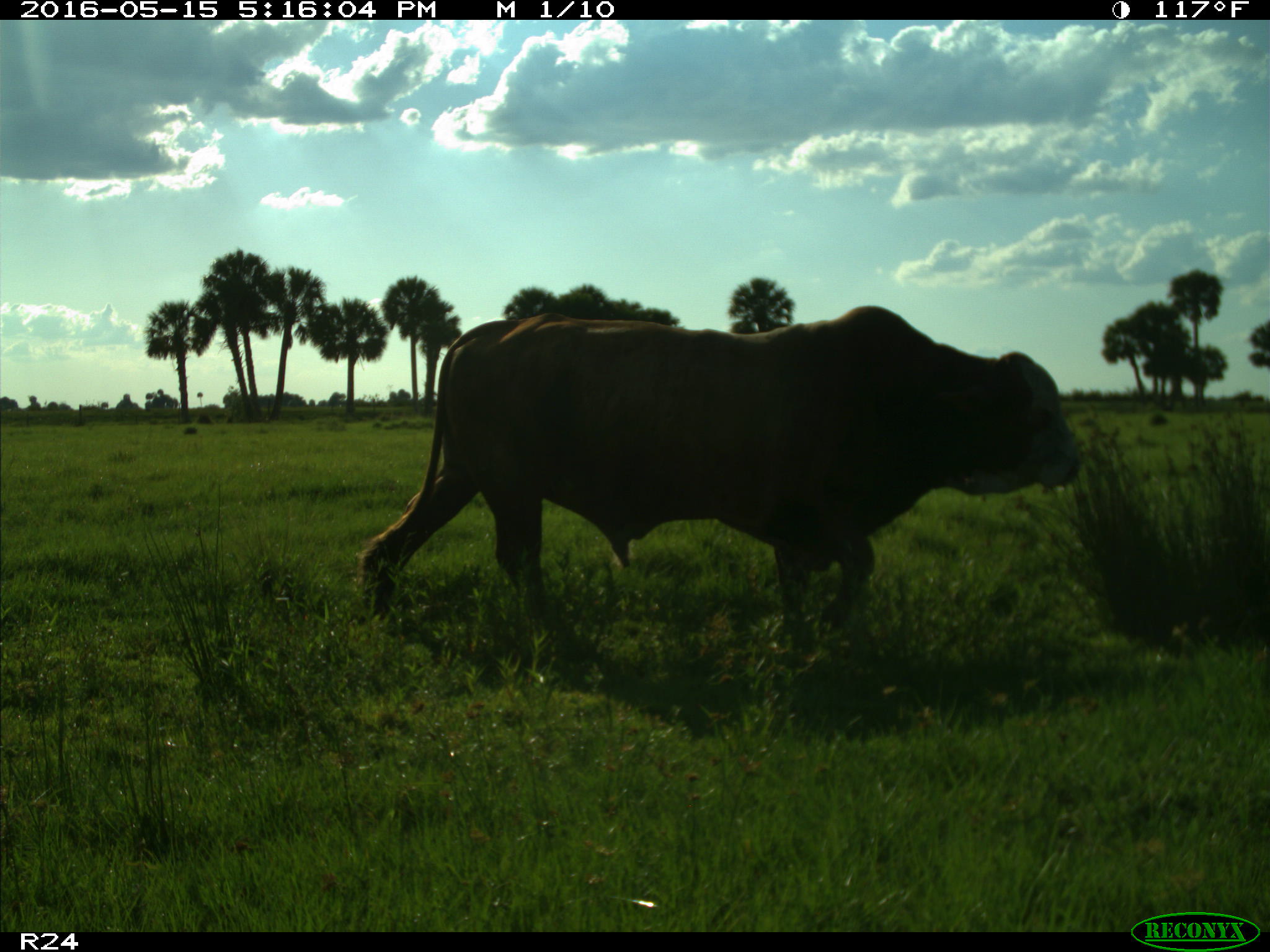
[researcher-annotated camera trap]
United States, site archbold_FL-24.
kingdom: Animalia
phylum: Chordata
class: Mammalia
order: Artiodactyla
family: Bovidae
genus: Bos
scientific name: Bos taurus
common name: domestic cow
Bos taurus (domestic cow).